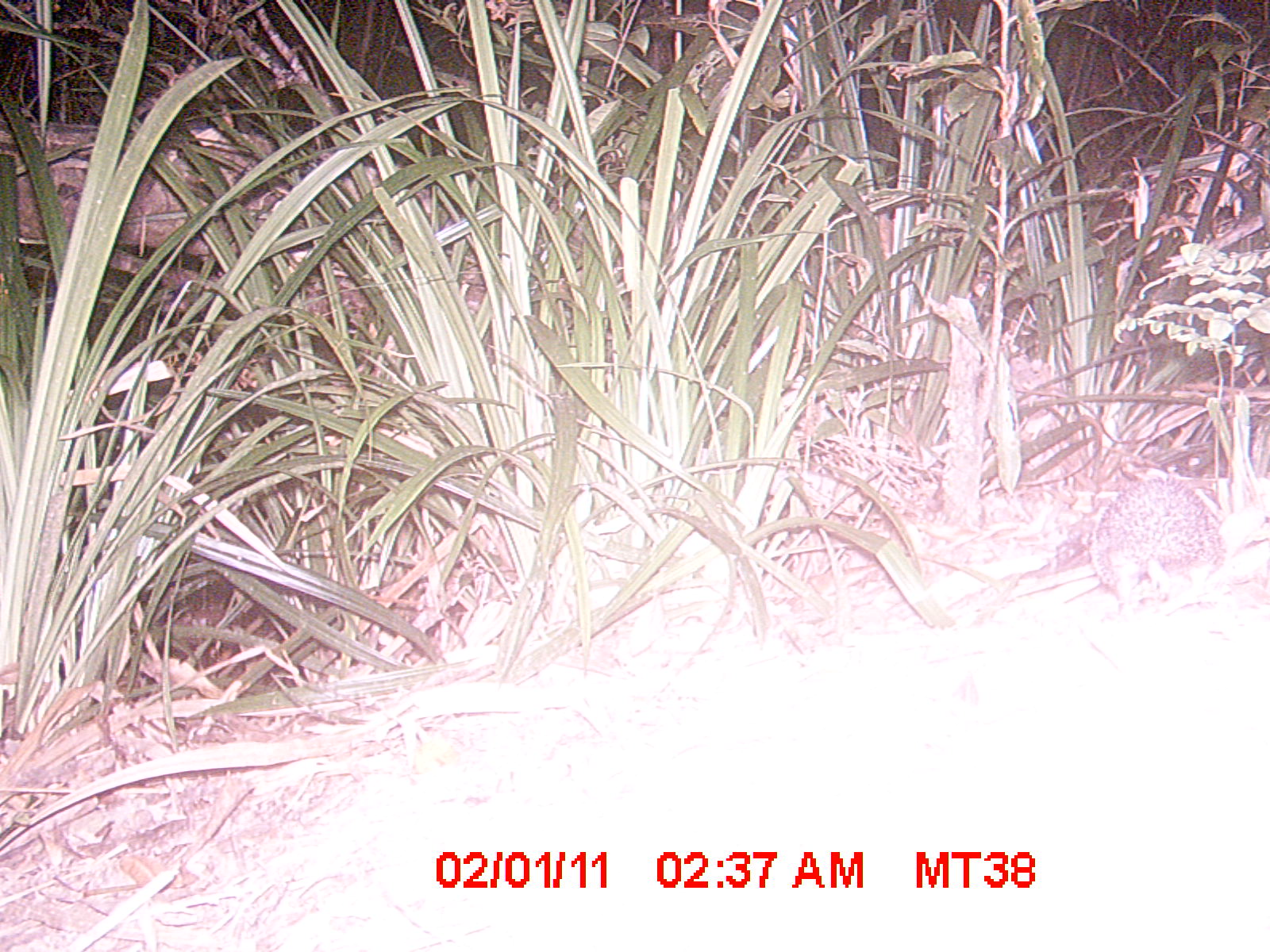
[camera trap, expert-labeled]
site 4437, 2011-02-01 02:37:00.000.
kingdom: Animalia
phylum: Chordata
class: Mammalia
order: Afrosoricida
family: Tenrecidae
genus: Setifer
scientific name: Setifer setosus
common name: greater hedgehog tenrec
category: setifer sp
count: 1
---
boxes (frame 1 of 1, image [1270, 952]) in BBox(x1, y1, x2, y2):
setifer sp: BBox(1090, 473, 1226, 617)